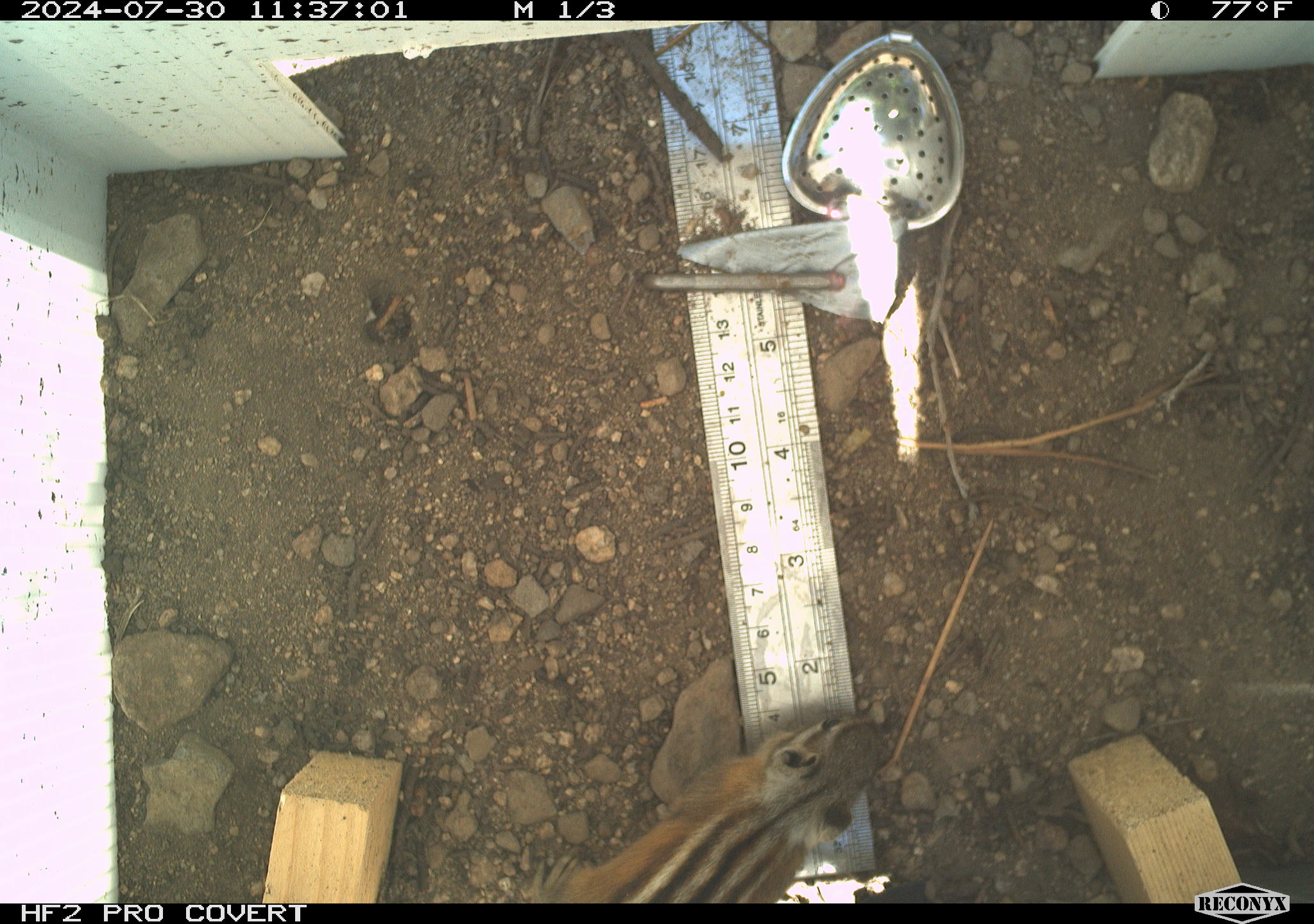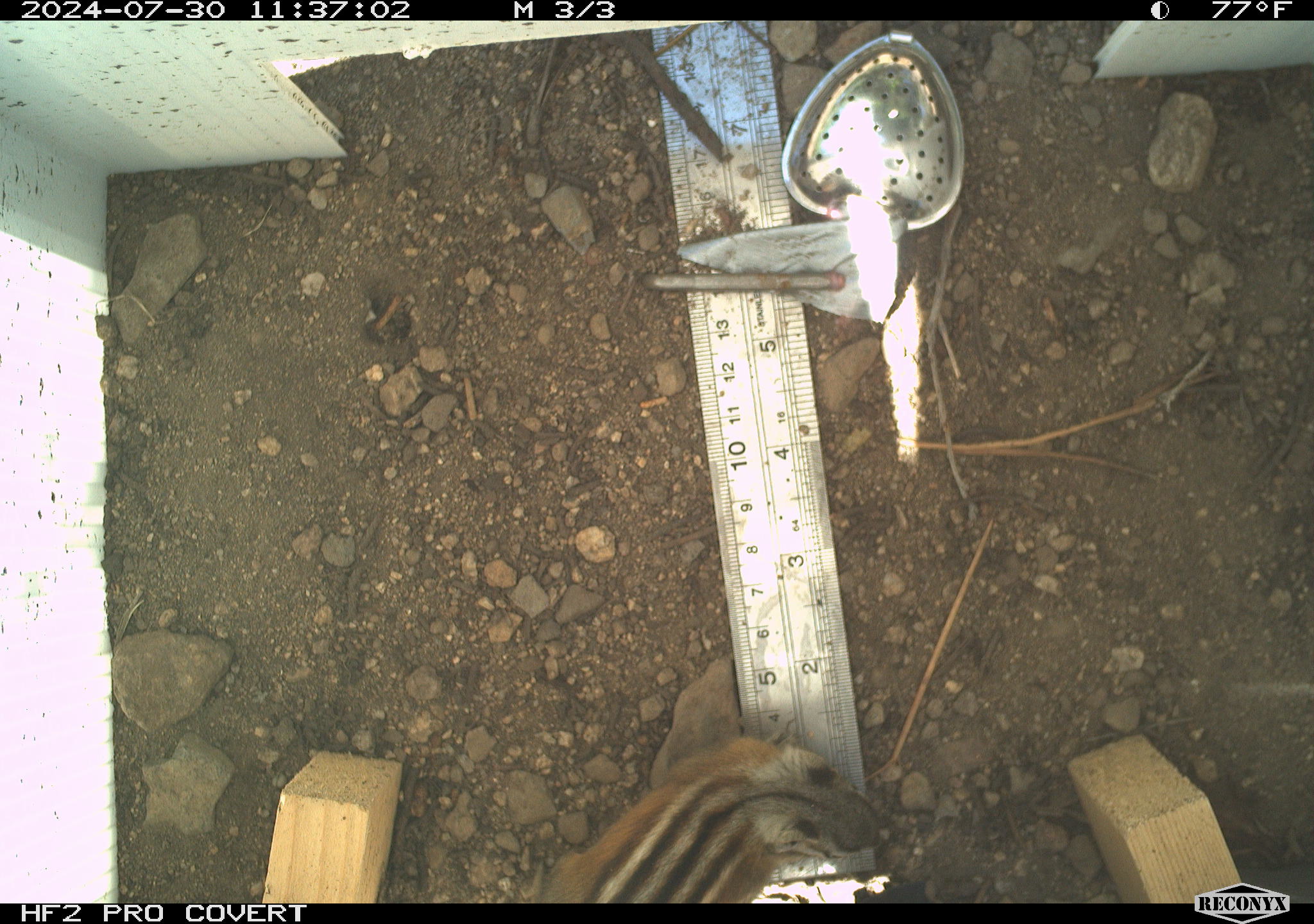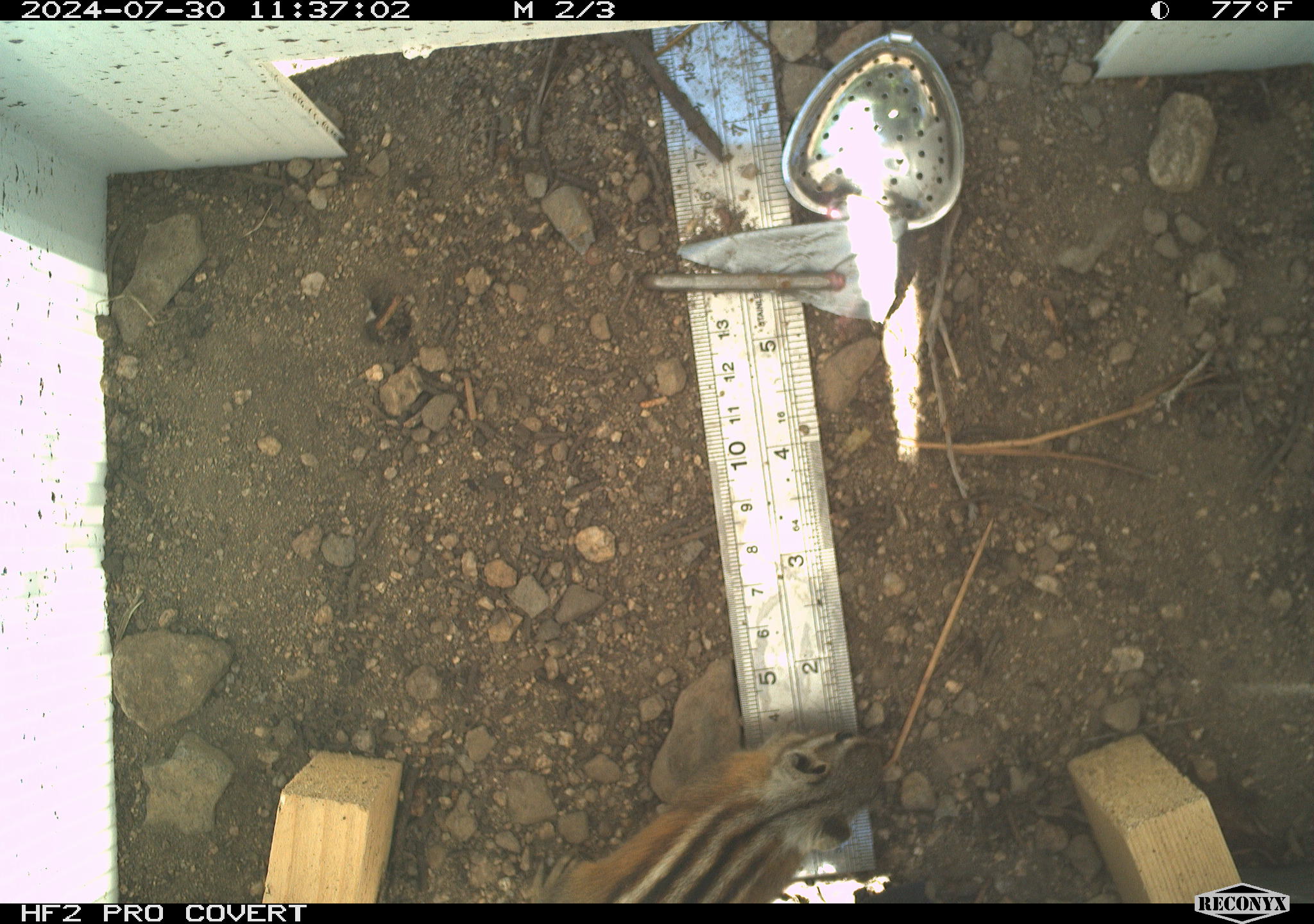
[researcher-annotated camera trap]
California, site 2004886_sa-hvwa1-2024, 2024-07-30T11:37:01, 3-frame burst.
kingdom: Animalia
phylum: Chordata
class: Mammalia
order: Rodentia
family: Sciuridae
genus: Neotamias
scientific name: Neotamias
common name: western chipmunks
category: neotamias species